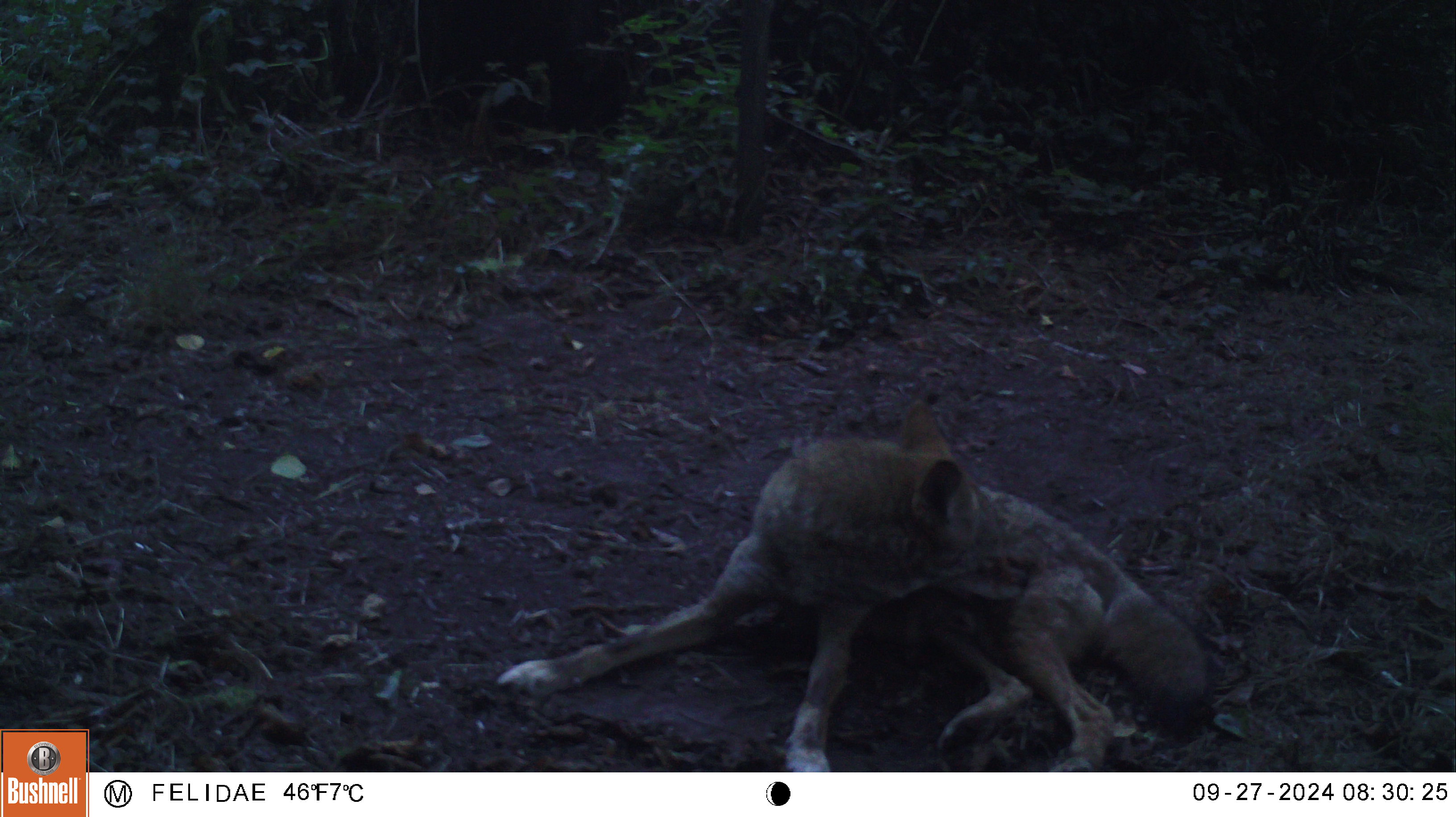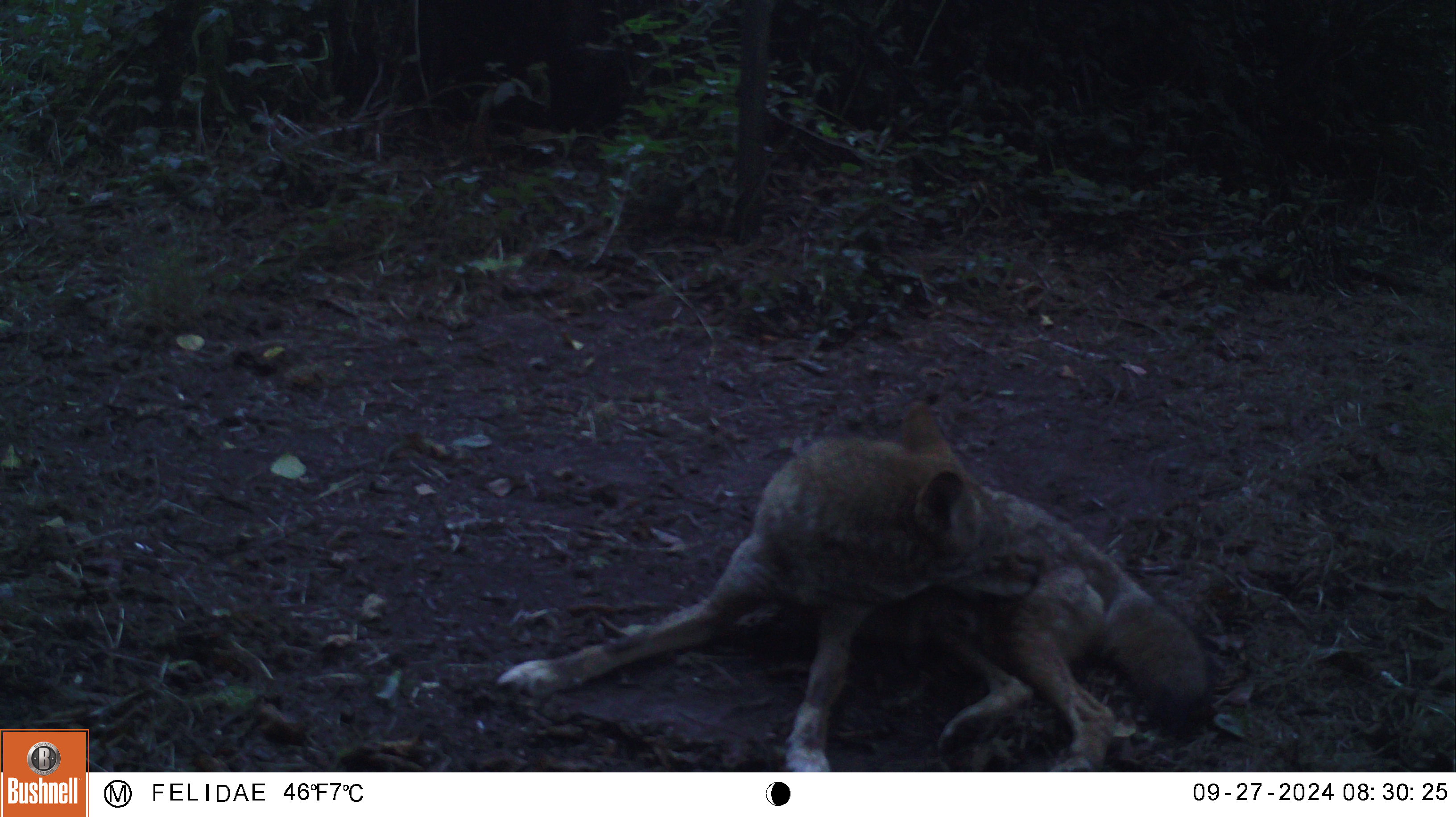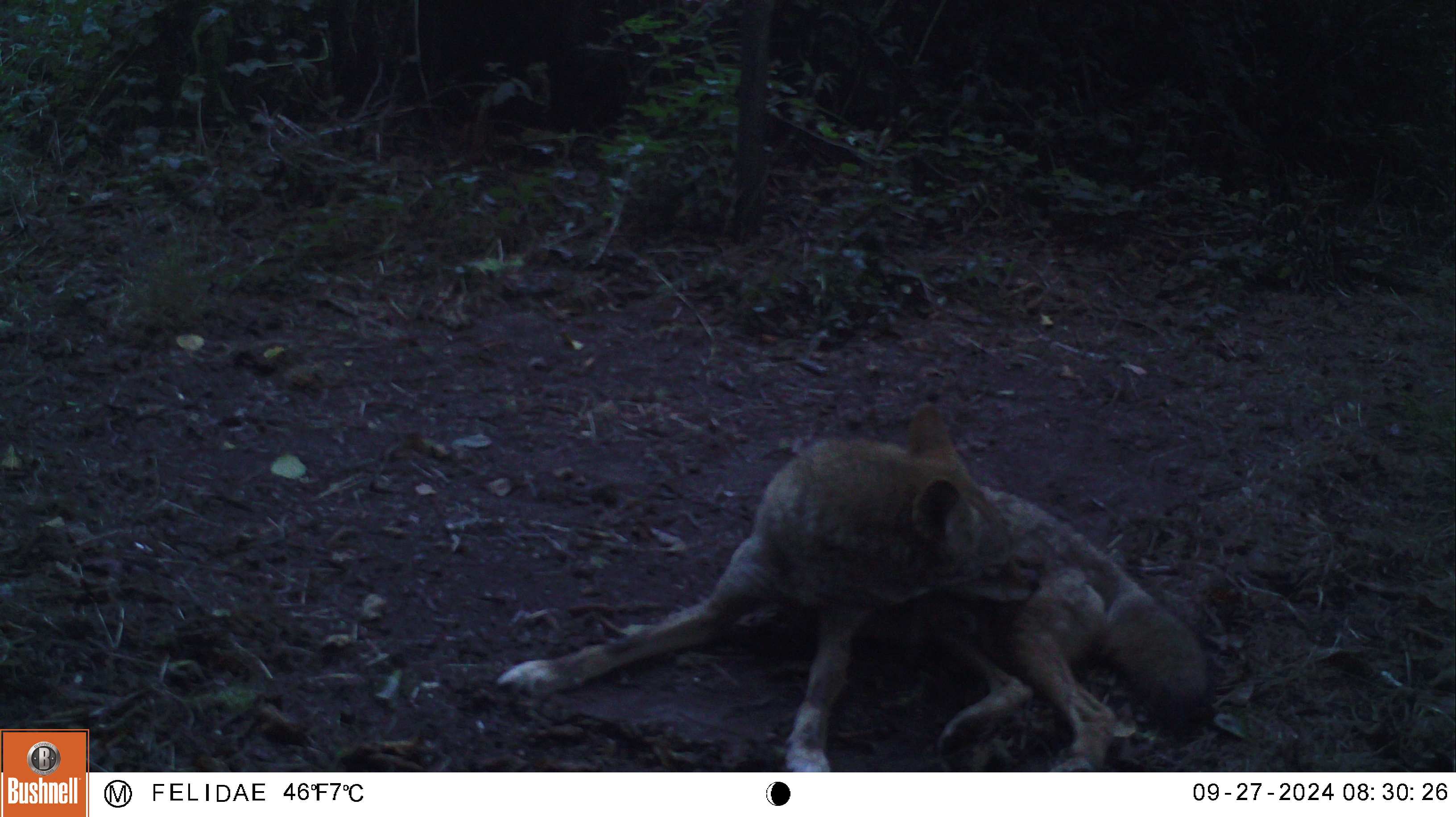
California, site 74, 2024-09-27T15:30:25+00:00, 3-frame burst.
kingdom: Animalia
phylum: Chordata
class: Mammalia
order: Carnivora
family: Canidae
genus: Canis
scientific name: Canis latrans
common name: coyote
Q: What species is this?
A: Coyote (Canis latrans).